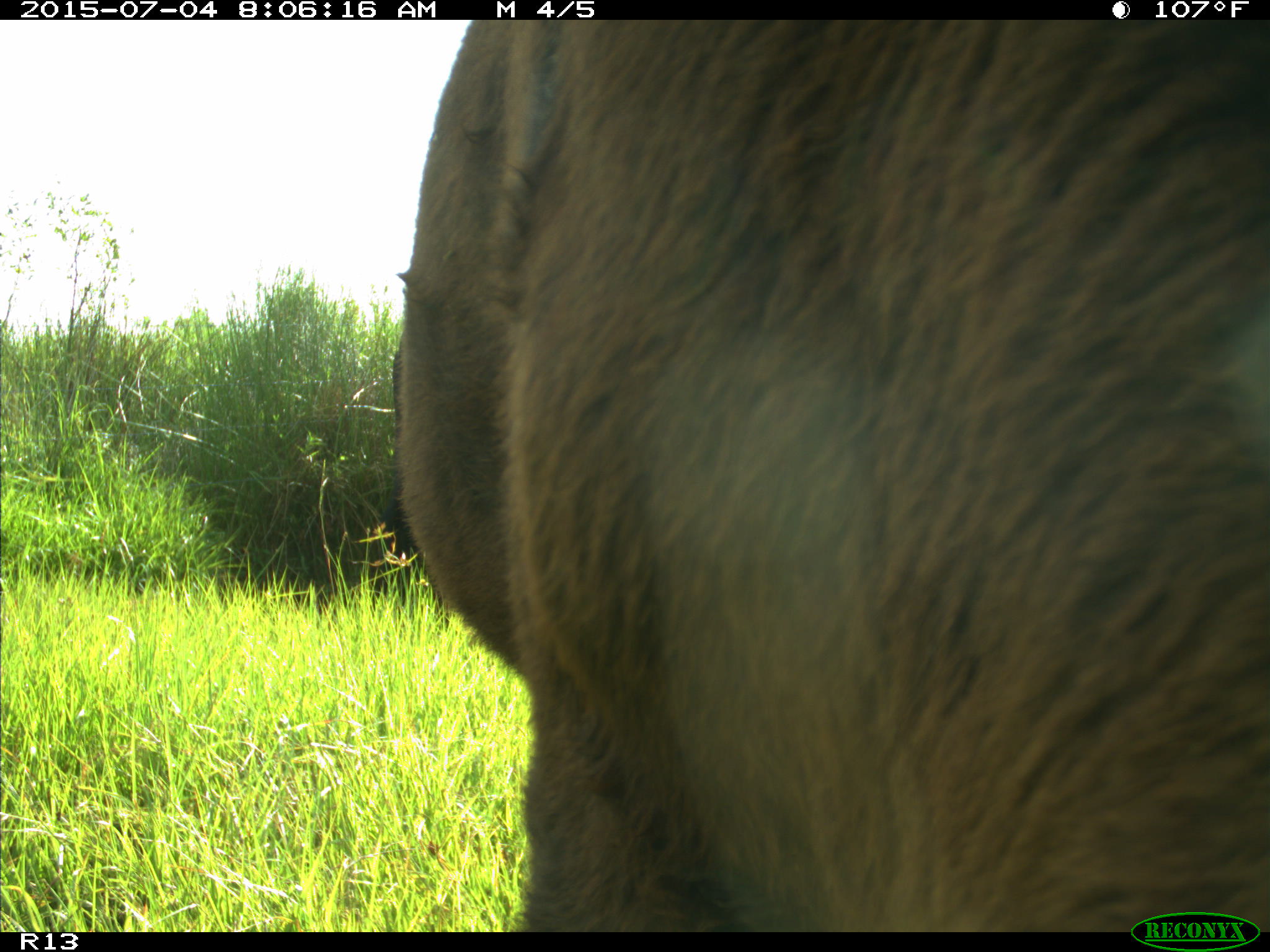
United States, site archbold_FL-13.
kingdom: Animalia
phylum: Chordata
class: Mammalia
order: Artiodactyla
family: Bovidae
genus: Bos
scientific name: Bos taurus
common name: domestic cow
Bos taurus (domestic cow).